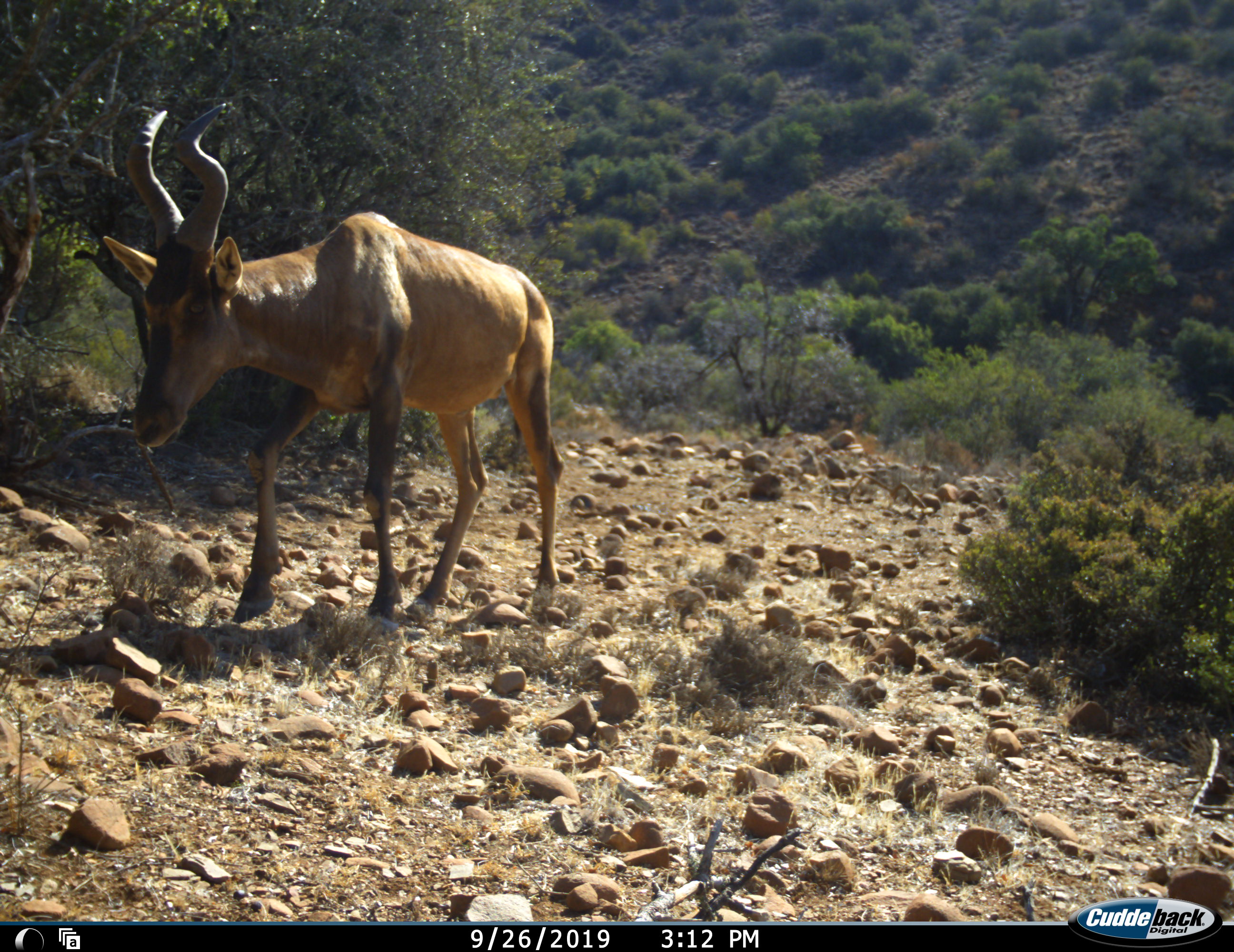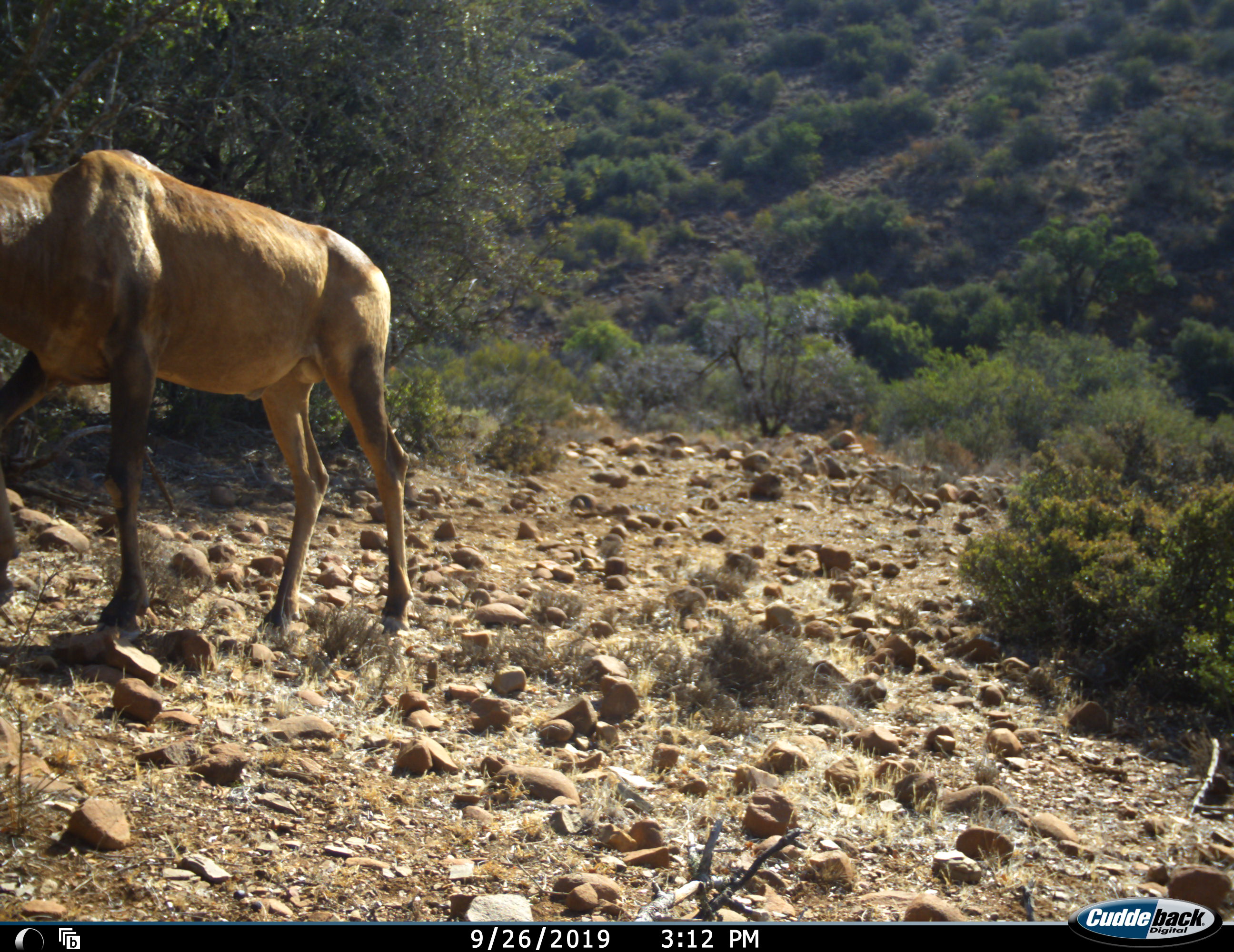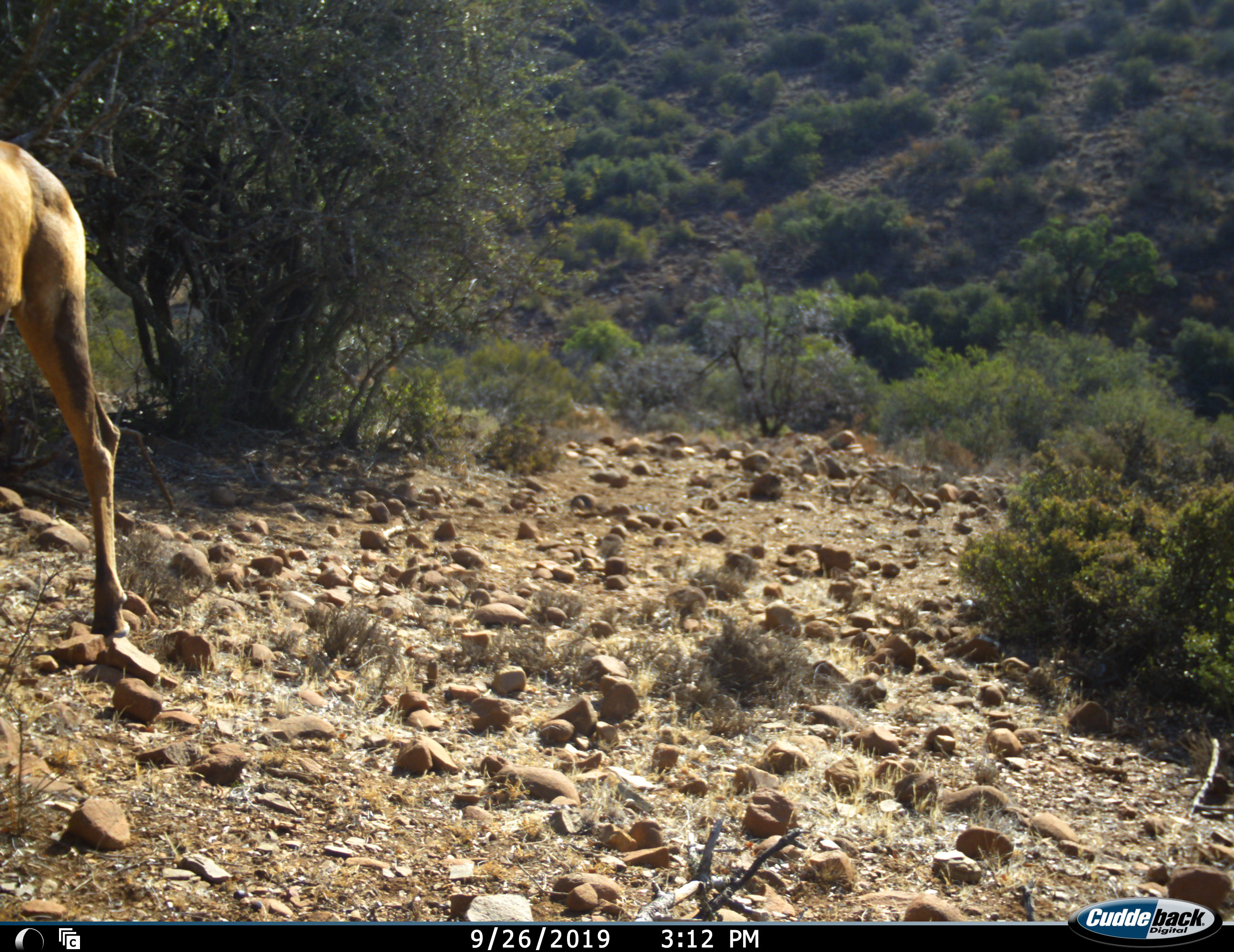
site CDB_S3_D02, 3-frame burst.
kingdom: Animalia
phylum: Chordata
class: Mammalia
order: Artiodactyla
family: Bovidae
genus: Alcelaphus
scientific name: Alcelaphus buselaphus caama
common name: red hartebeest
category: hartebeestred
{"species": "hartebeestred (red hartebeest) (Alcelaphus buselaphus caama)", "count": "1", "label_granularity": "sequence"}